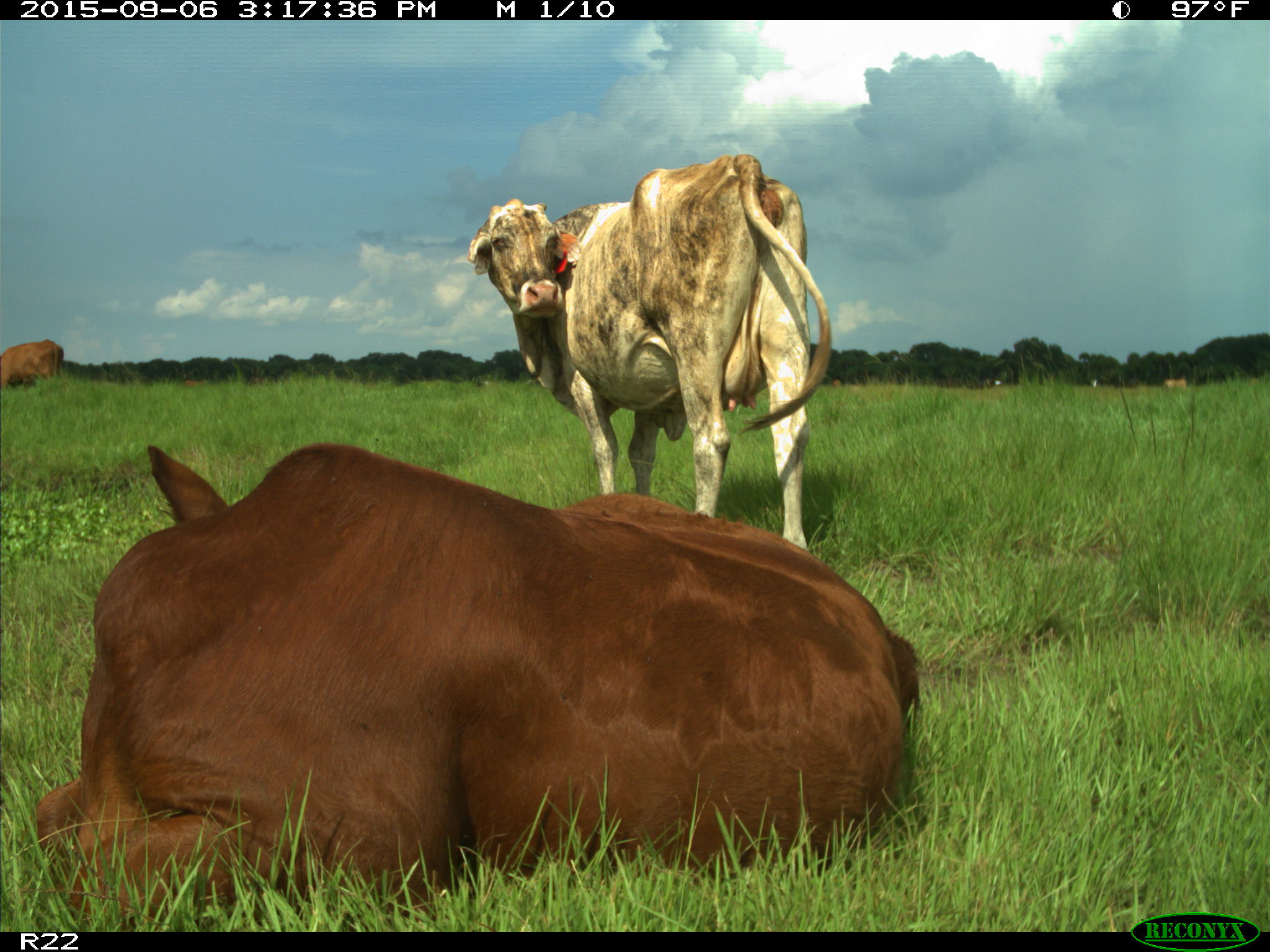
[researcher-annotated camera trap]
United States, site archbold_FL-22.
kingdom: Animalia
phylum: Chordata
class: Mammalia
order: Artiodactyla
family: Bovidae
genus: Bos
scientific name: Bos taurus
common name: domestic cow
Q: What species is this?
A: Bos taurus (domestic cow).